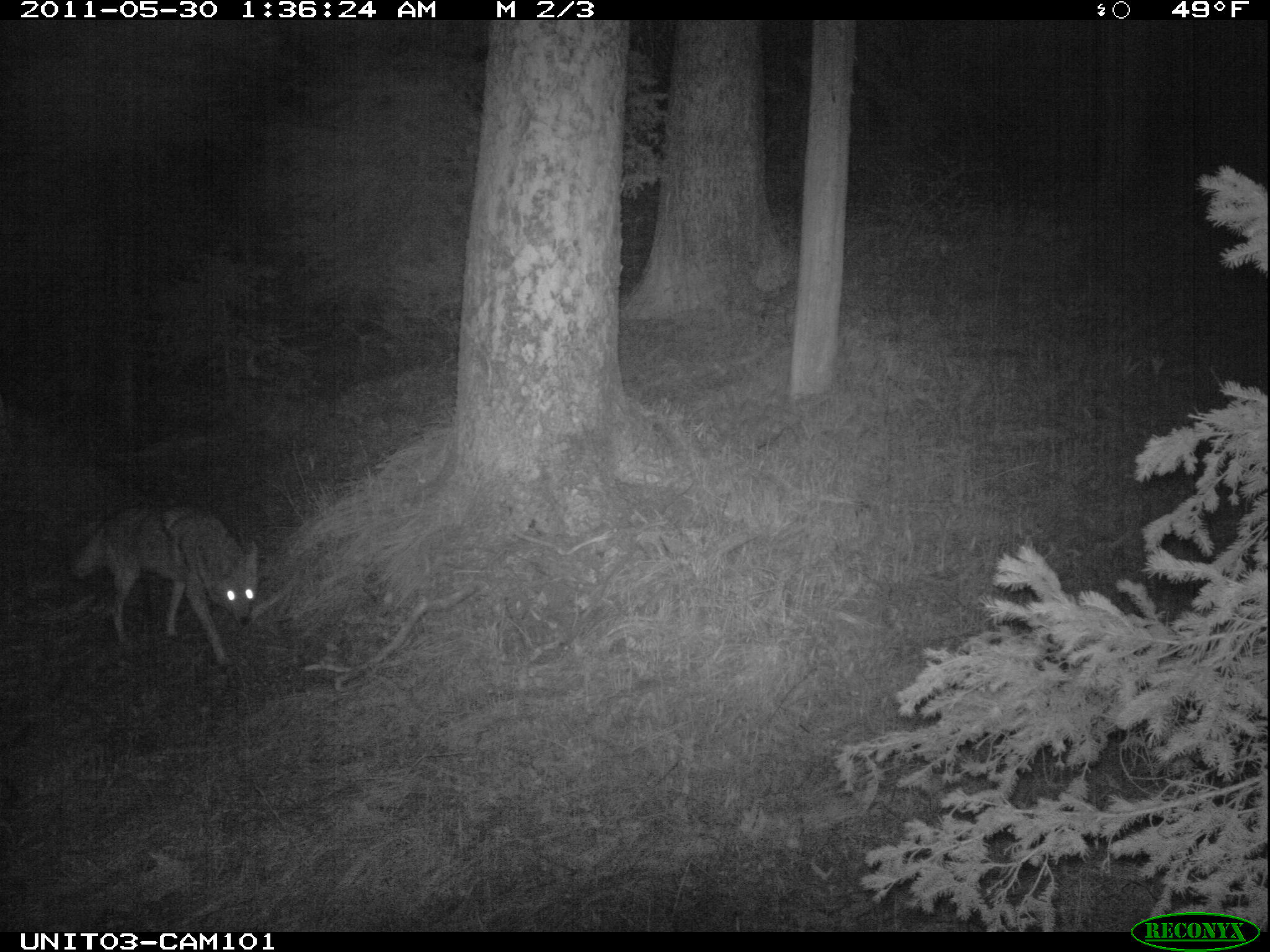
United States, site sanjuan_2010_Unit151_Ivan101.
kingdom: Animalia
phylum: Chordata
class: Mammalia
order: Carnivora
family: Canidae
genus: Canis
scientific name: Canis latrans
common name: coyote